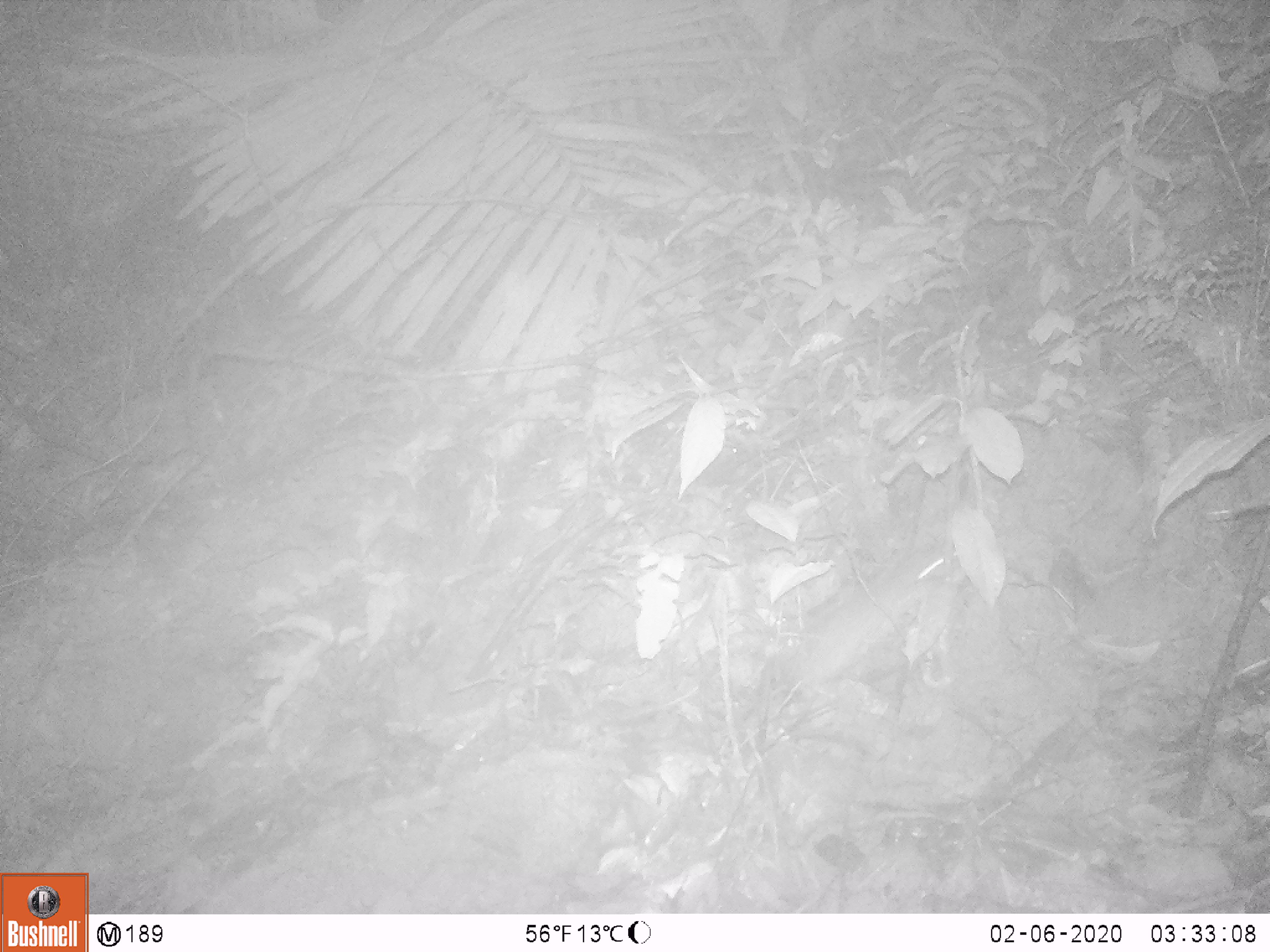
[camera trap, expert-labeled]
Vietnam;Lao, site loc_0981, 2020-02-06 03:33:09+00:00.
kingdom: Animalia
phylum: Chordata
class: Mammalia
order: Rodentia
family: Muridae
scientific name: Muridae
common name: old-world mice and rats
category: unidentified murid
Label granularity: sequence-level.